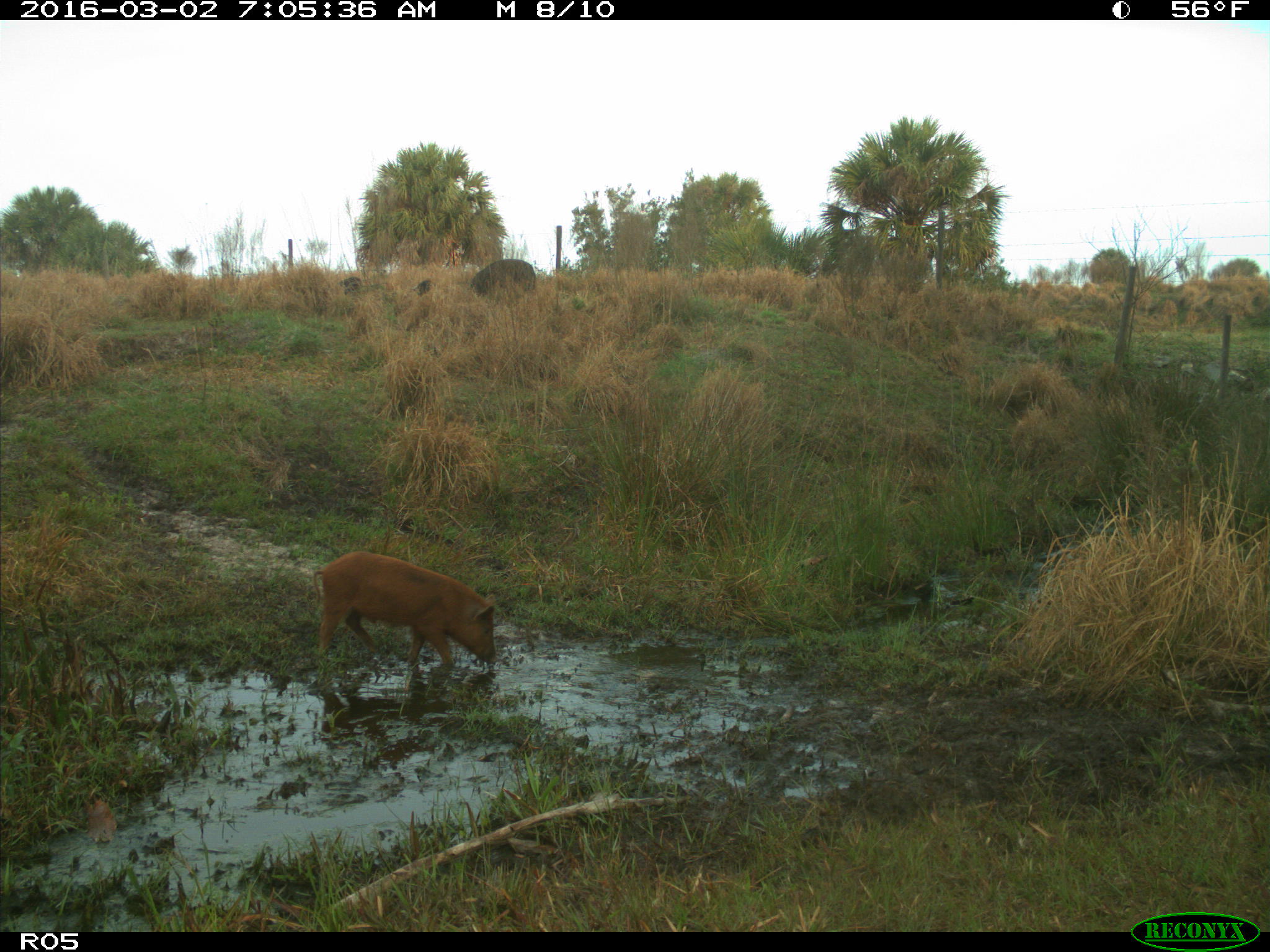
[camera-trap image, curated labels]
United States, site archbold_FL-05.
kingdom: Animalia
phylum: Chordata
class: Mammalia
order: Artiodactyla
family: Suidae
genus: Sus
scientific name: Sus scrofa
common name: wild boar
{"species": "Sus scrofa (wild boar)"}